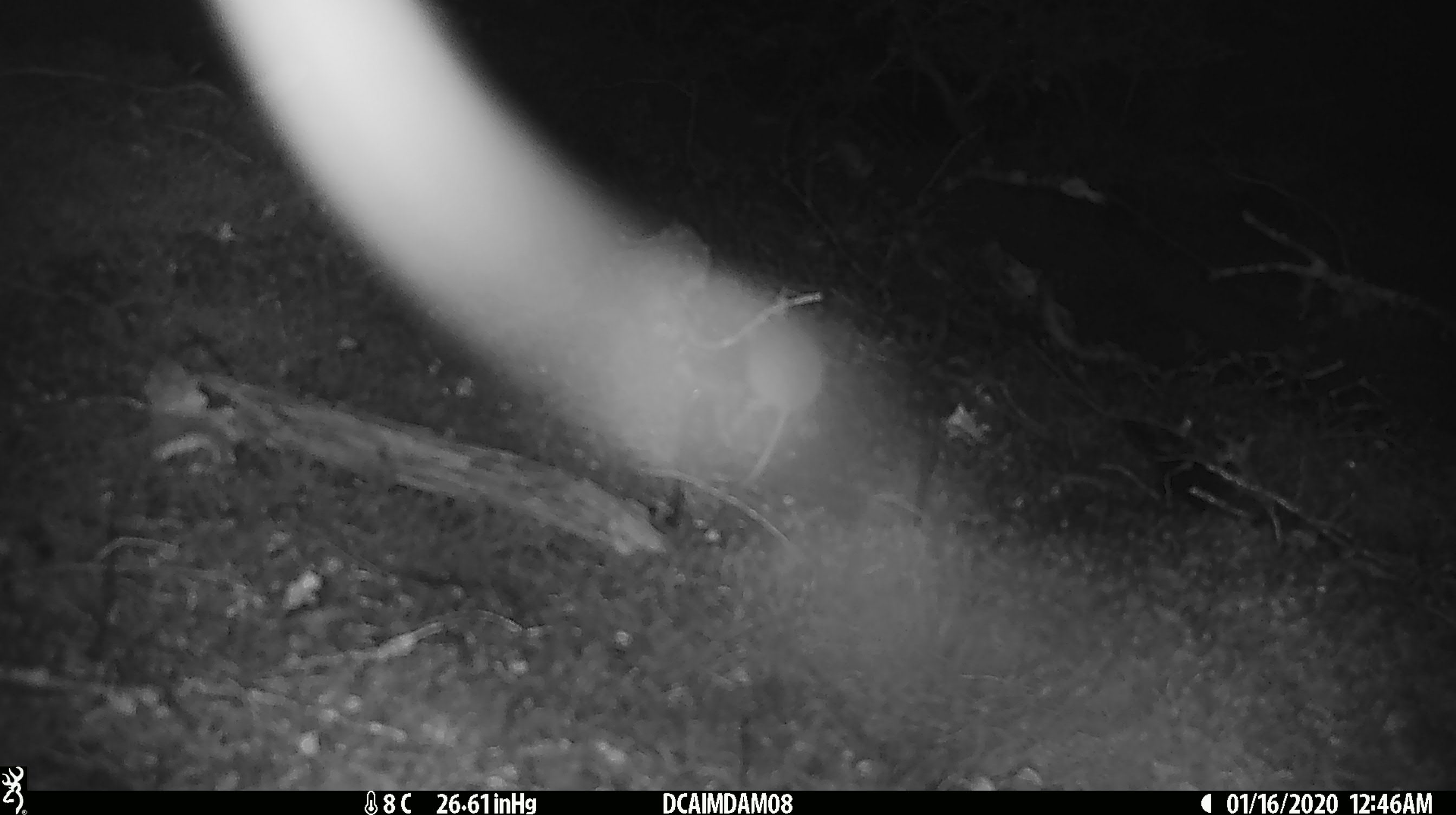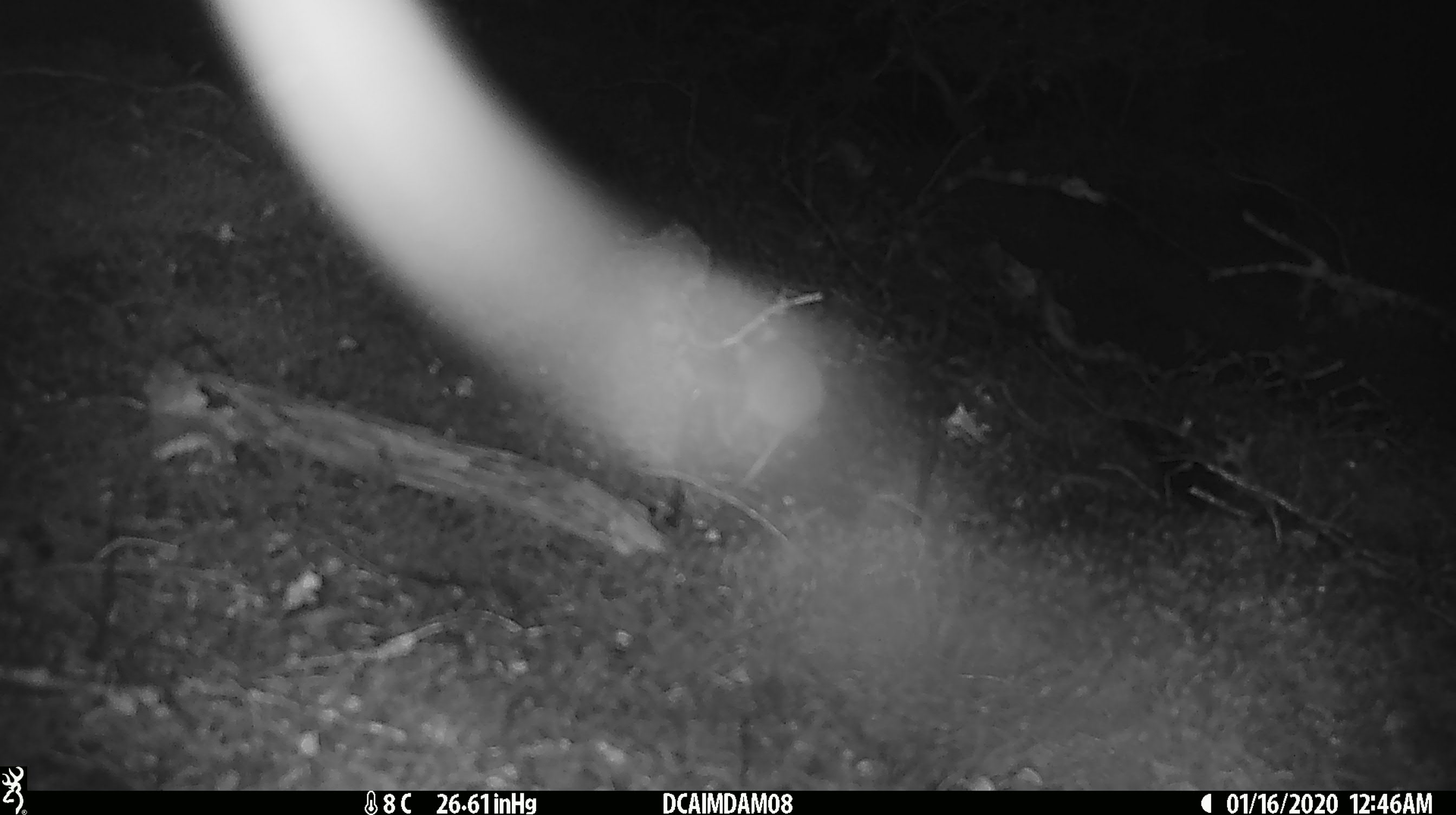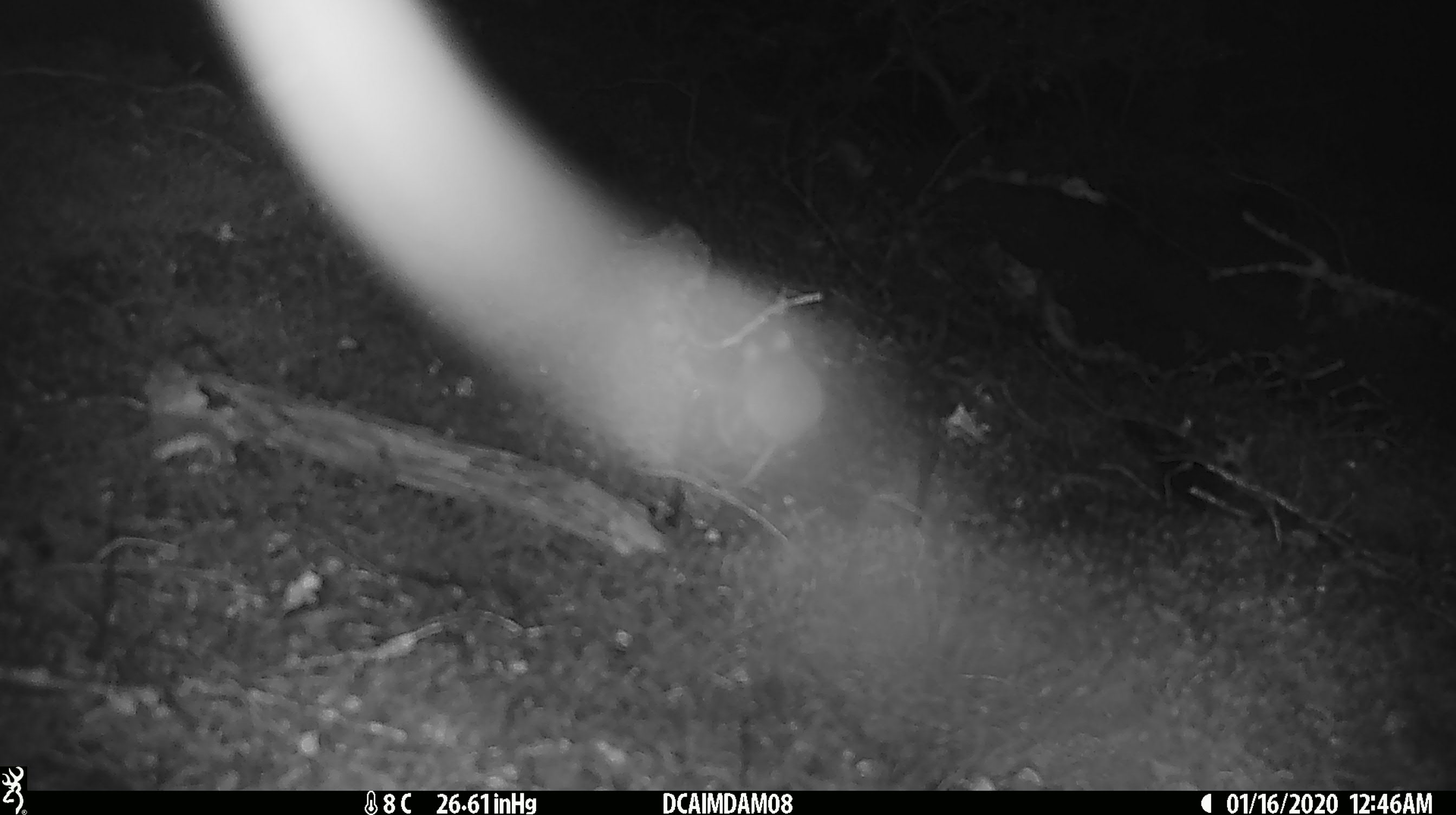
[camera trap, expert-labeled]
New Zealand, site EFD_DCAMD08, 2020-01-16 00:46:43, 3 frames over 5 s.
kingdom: Animalia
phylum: Chordata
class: Mammalia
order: Rodentia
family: Muridae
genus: Mus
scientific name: Mus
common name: mouse